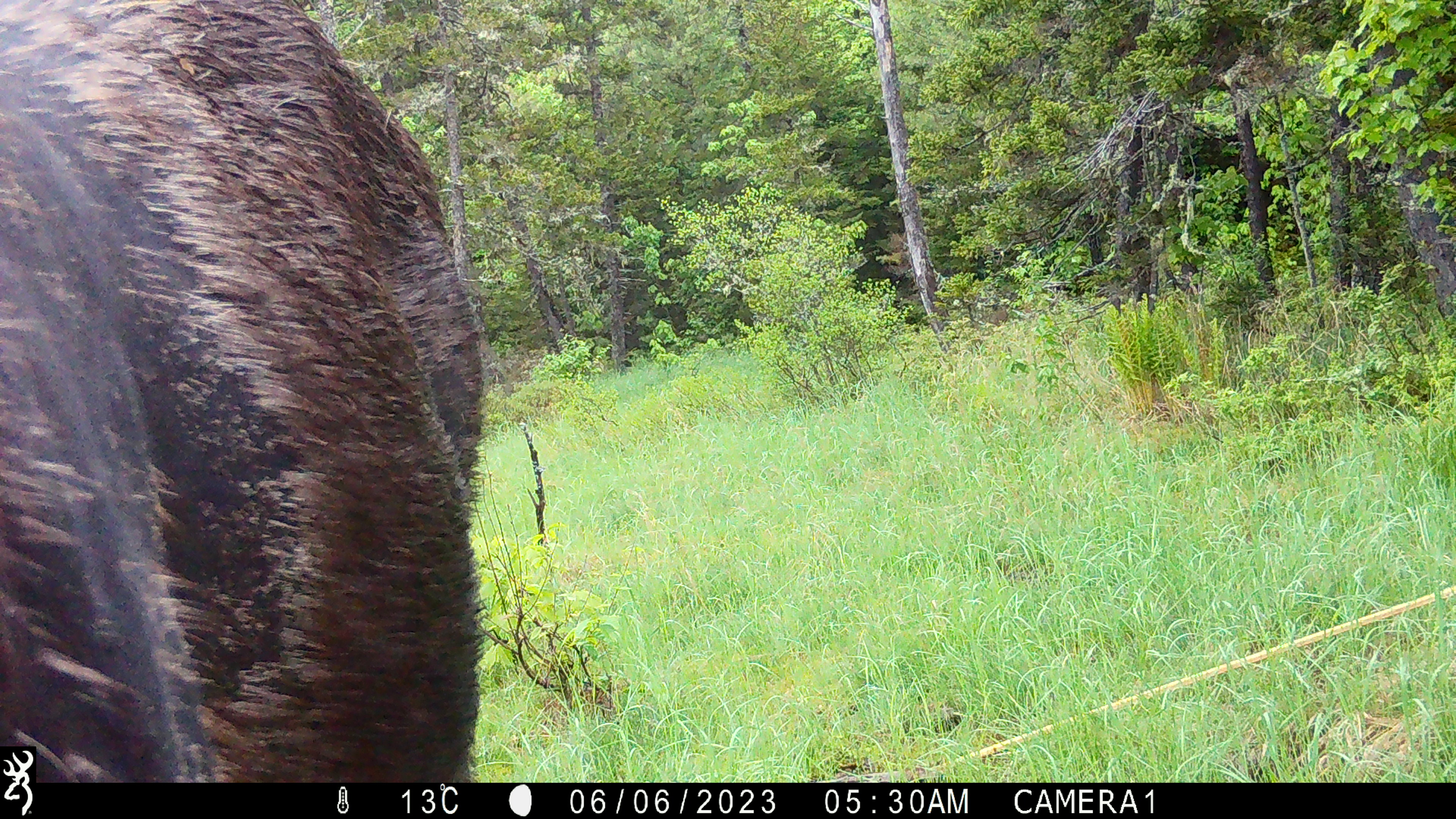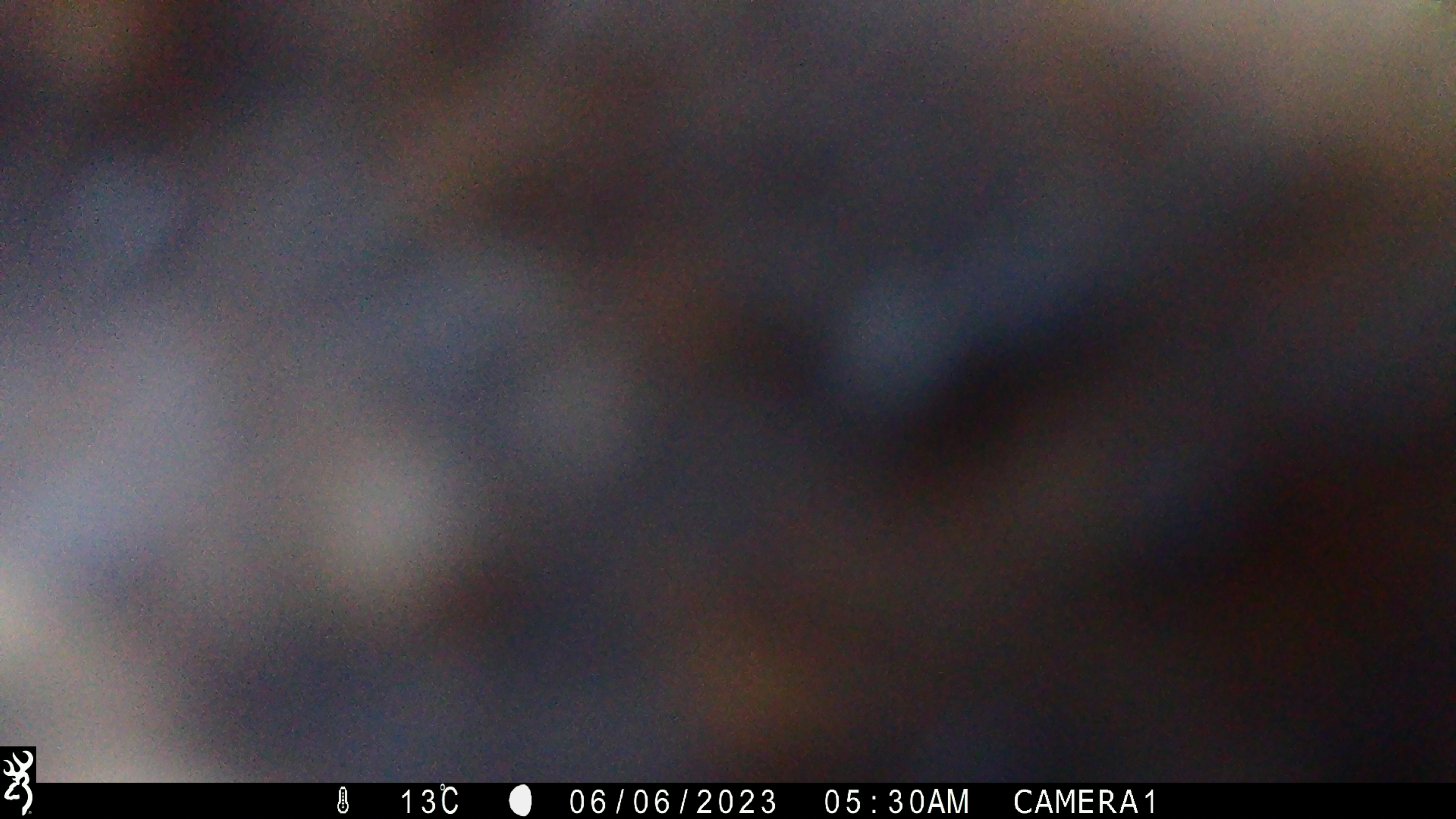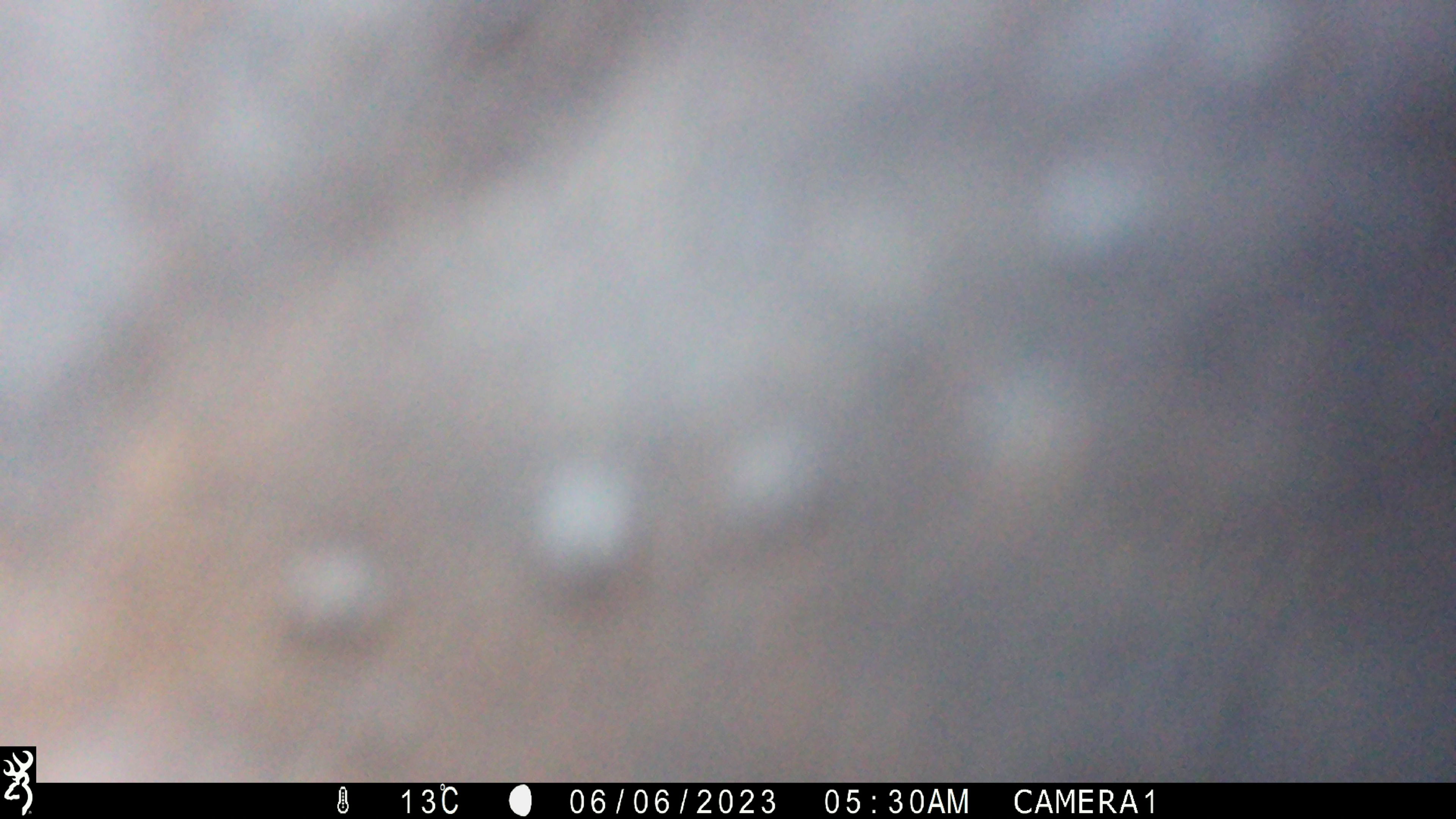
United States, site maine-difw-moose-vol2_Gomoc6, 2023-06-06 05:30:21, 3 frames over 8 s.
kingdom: Animalia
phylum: Chordata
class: Mammalia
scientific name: Mammalia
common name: mammal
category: mammal sp.